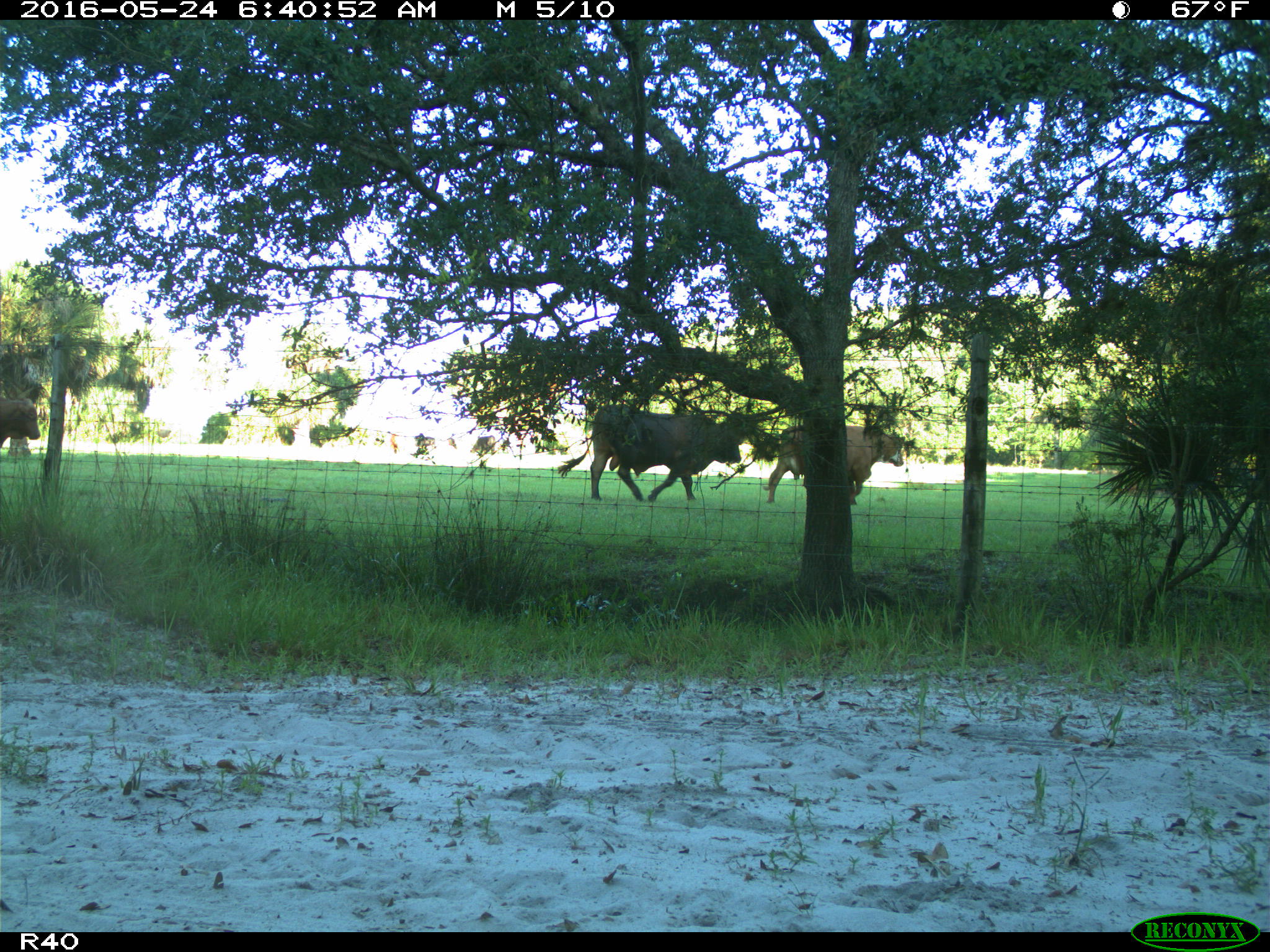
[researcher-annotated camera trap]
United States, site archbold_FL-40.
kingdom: Animalia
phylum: Chordata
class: Mammalia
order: Artiodactyla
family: Bovidae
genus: Bos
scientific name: Bos taurus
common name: domestic cow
Bos taurus (domestic cow).